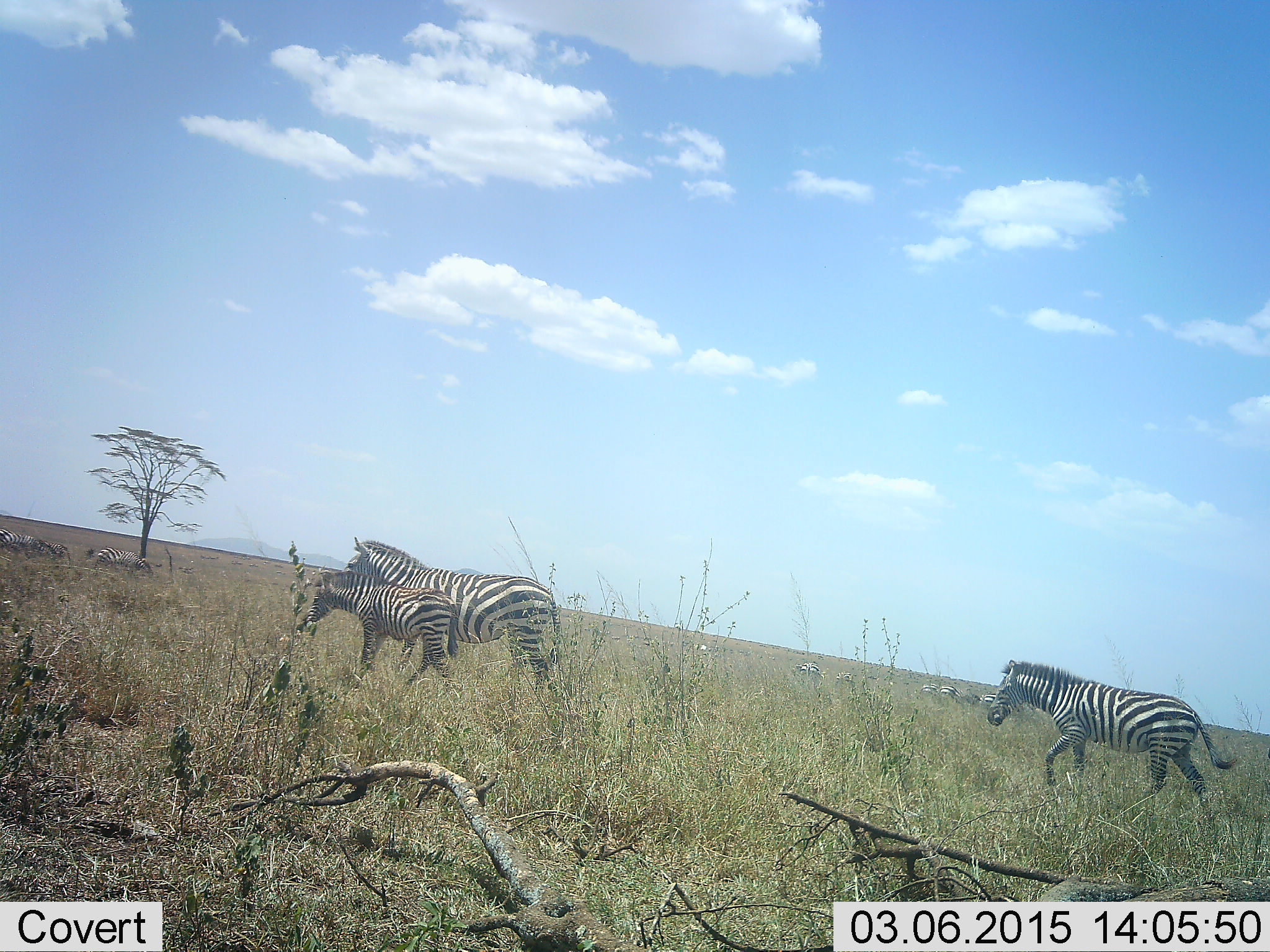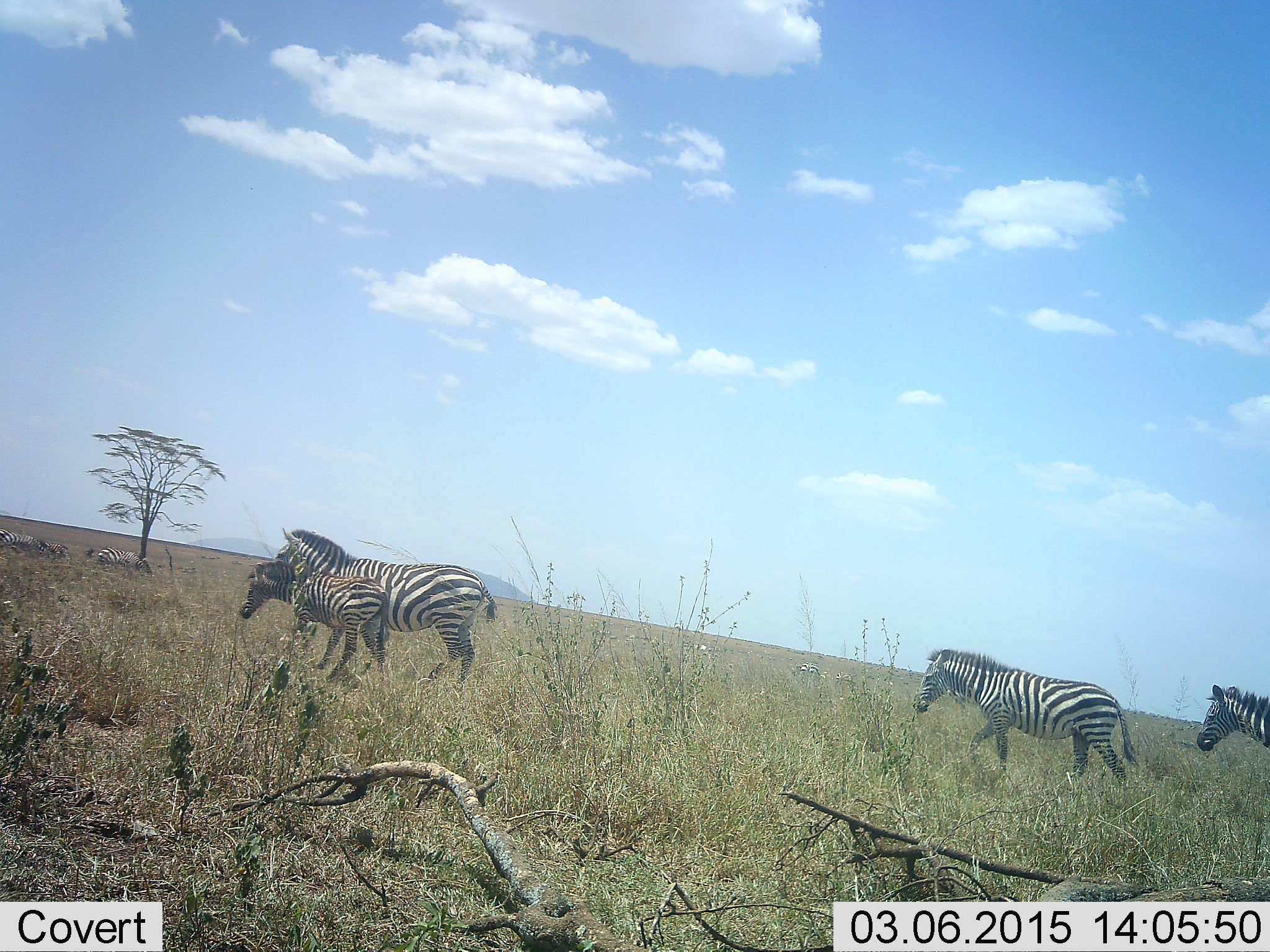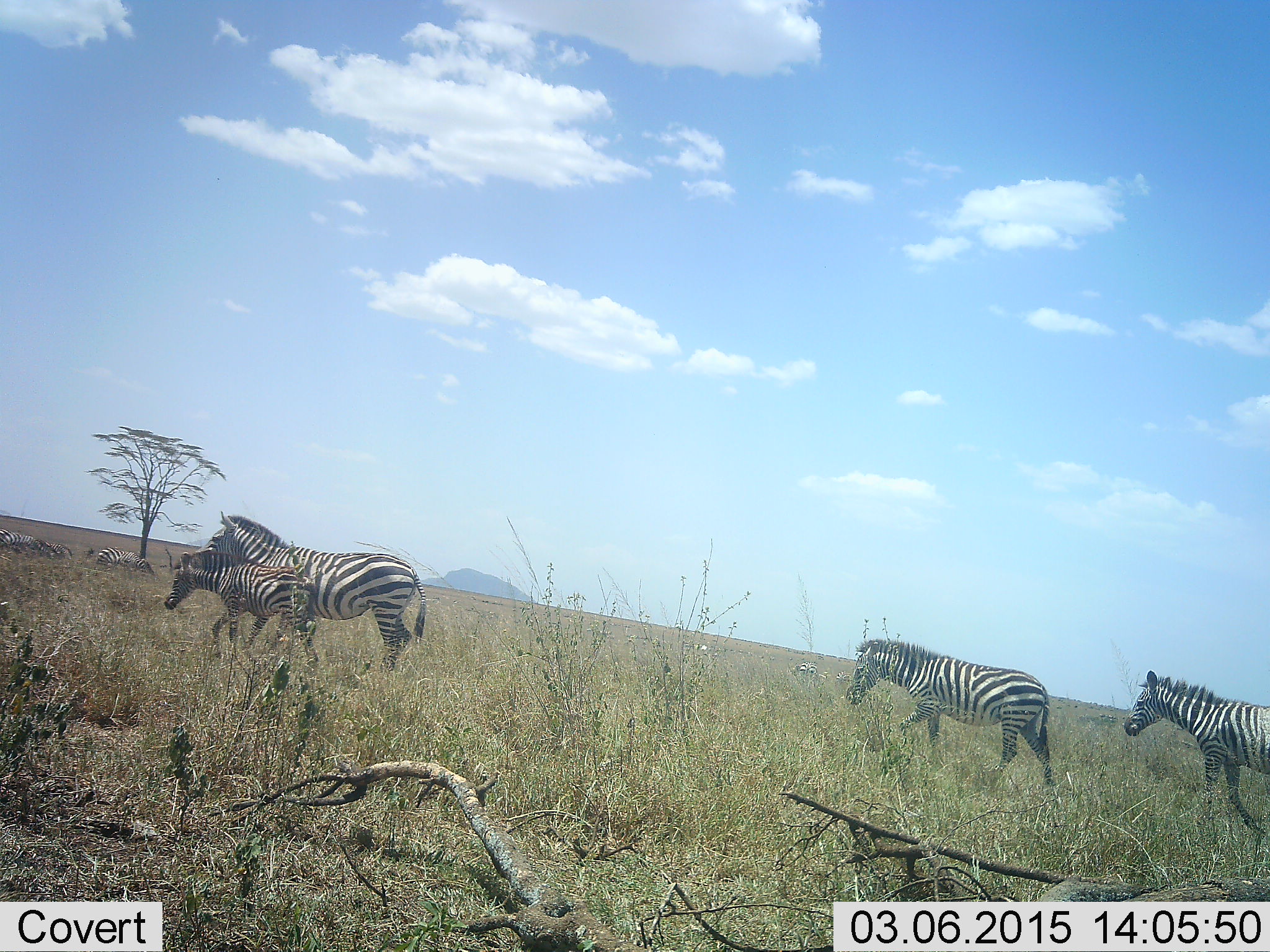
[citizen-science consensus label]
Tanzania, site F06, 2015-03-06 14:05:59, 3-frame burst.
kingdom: Animalia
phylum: Chordata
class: Mammalia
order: Perissodactyla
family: Equidae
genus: Equus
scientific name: Equus quagga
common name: plains zebra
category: zebra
Zebra (plains zebra) (Equus quagga), count 7. Behavior (volunteer vote fractions): standing 30%, resting 10%, moving 100%, interacting 0%. Young present (vote fraction): 60%. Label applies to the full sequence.